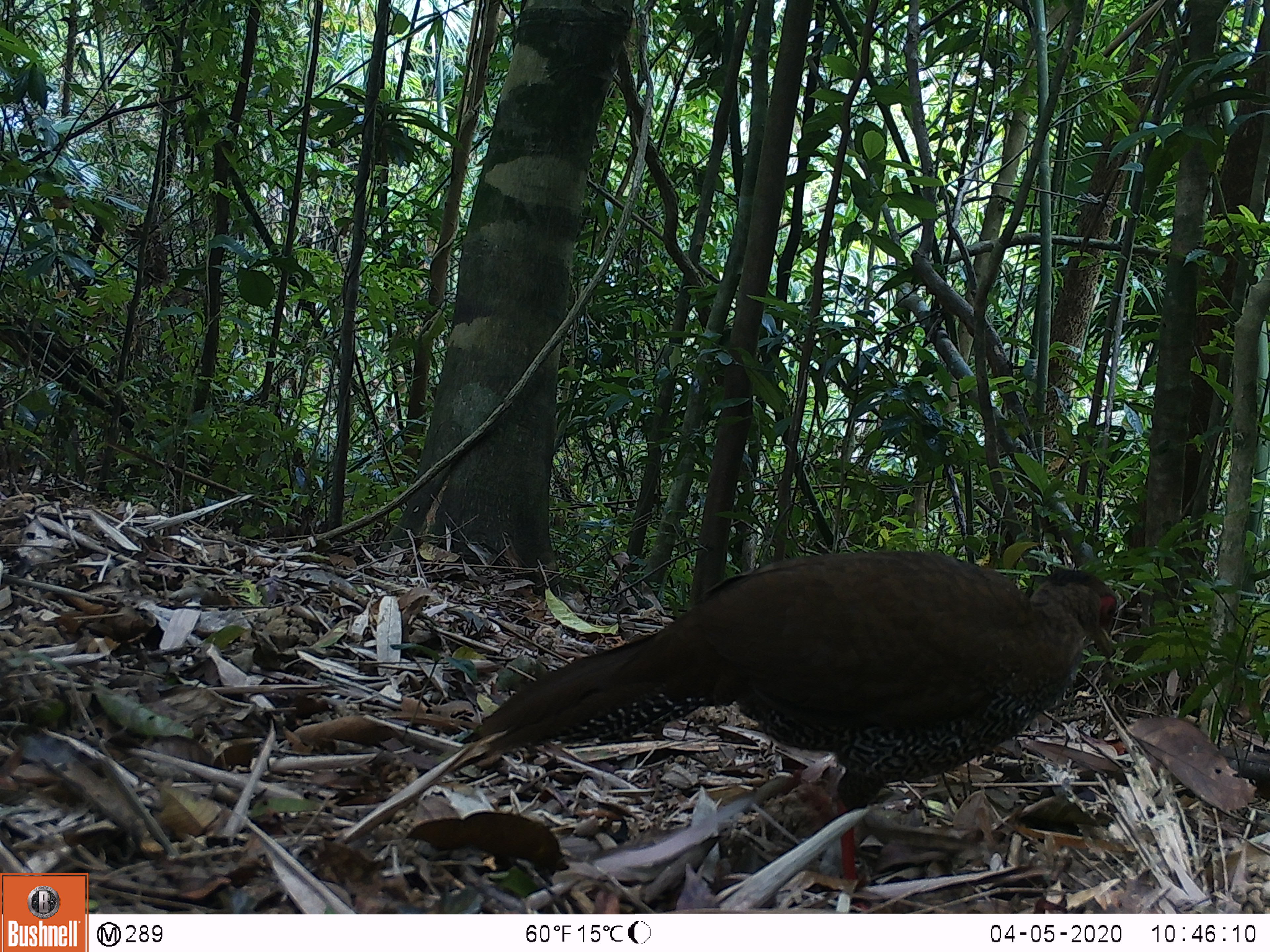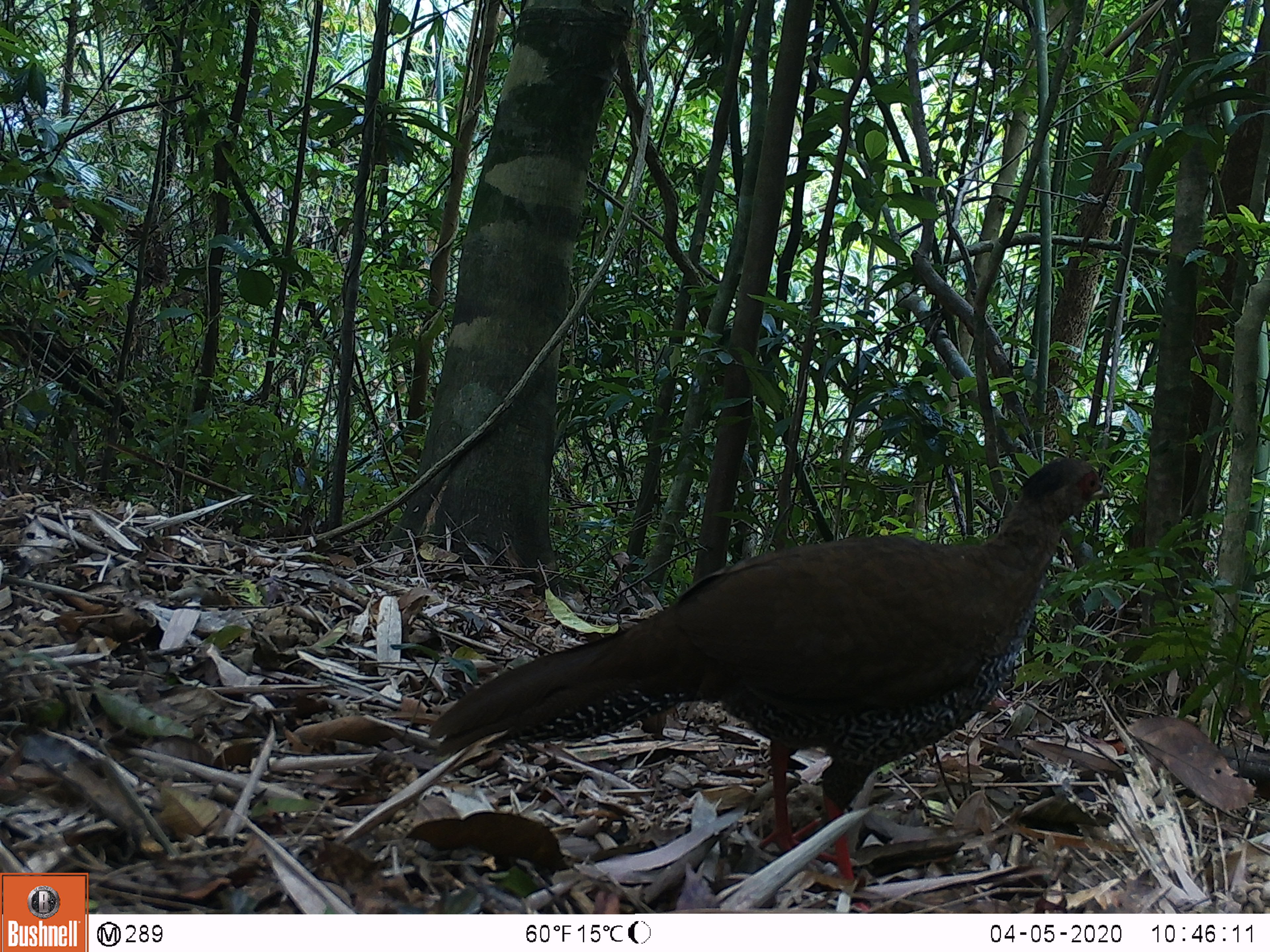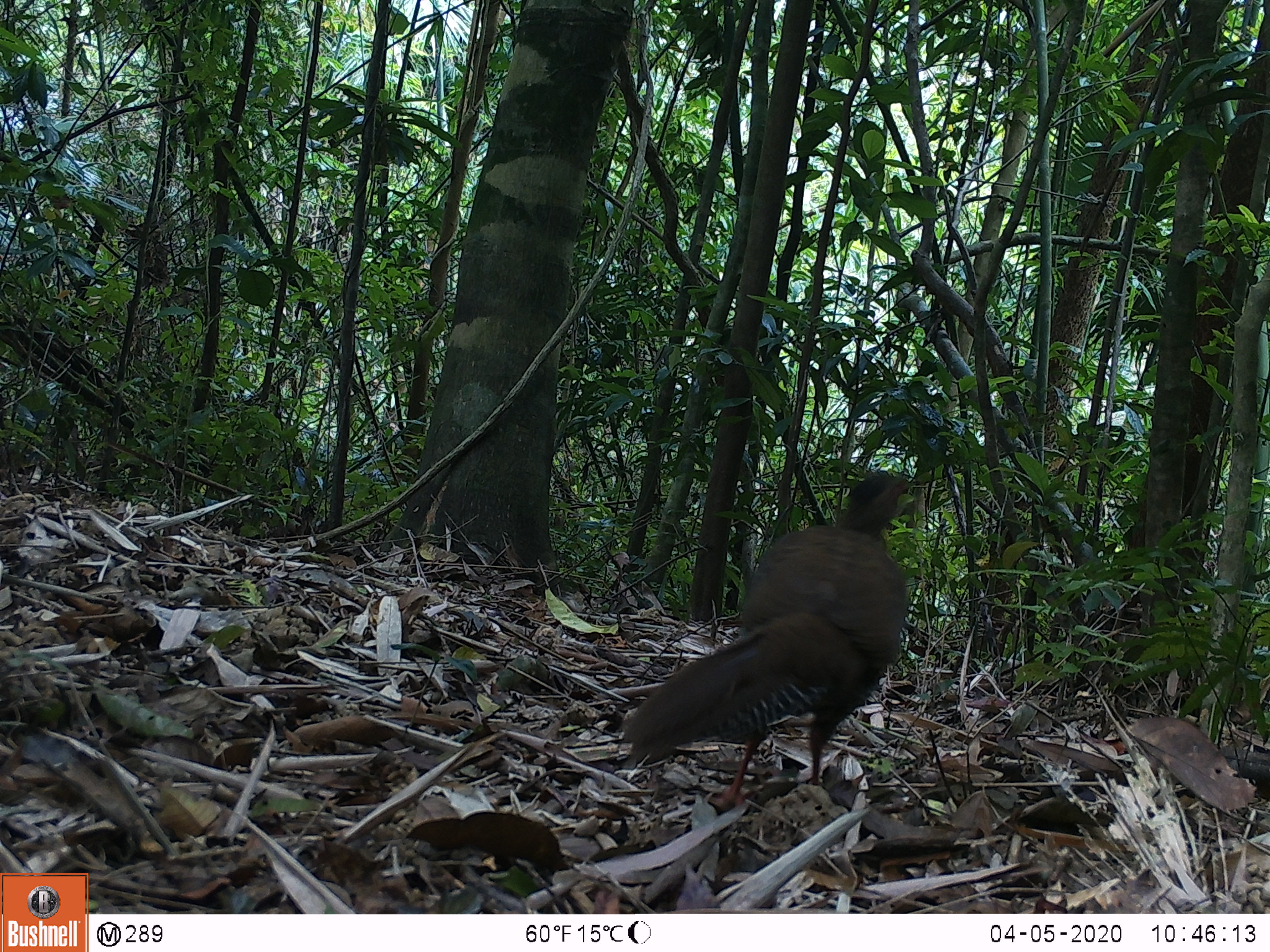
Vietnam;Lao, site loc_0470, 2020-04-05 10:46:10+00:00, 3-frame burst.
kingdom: Animalia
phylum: Chordata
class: Aves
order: Galliformes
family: Phasianidae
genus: Lophura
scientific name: Lophura nycthemera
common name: silver pheasant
Silver pheasant (Lophura nycthemera). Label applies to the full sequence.